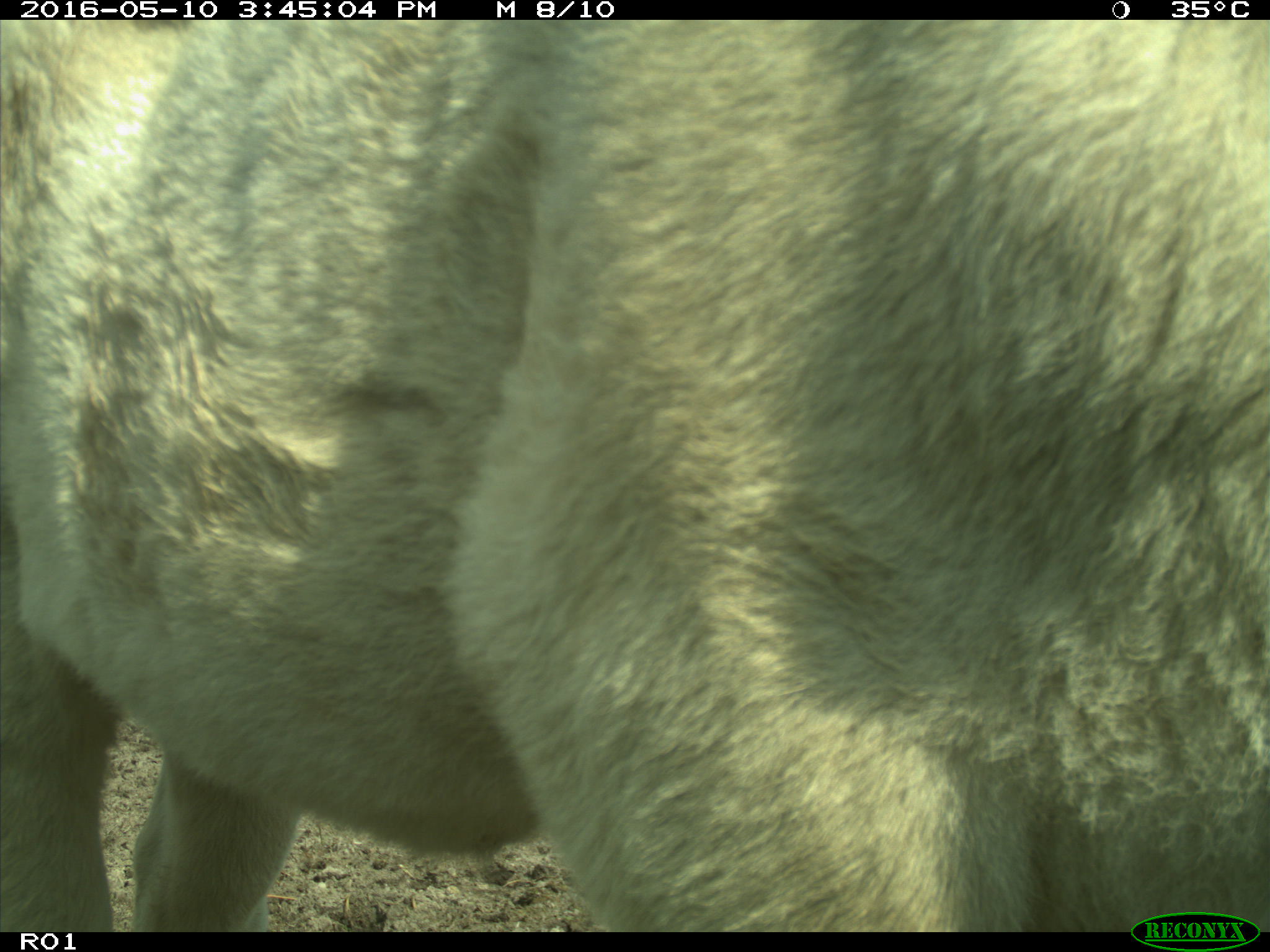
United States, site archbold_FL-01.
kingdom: Animalia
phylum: Chordata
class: Mammalia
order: Artiodactyla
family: Bovidae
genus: Bos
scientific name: Bos taurus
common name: domestic cow